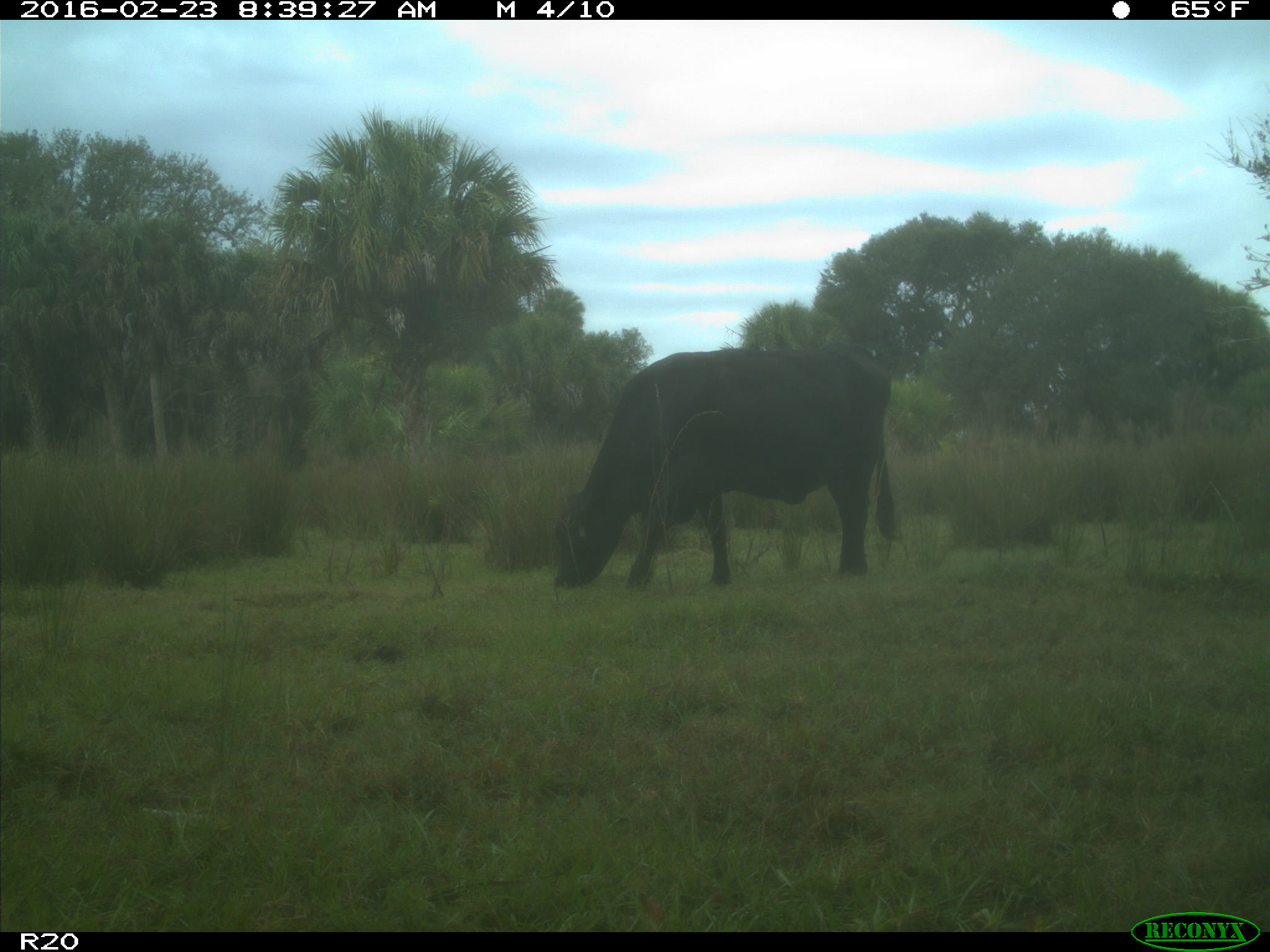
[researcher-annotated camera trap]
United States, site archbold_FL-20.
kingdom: Animalia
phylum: Chordata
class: Mammalia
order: Artiodactyla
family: Bovidae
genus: Bos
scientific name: Bos taurus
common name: domestic cow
Bos taurus (domestic cow).